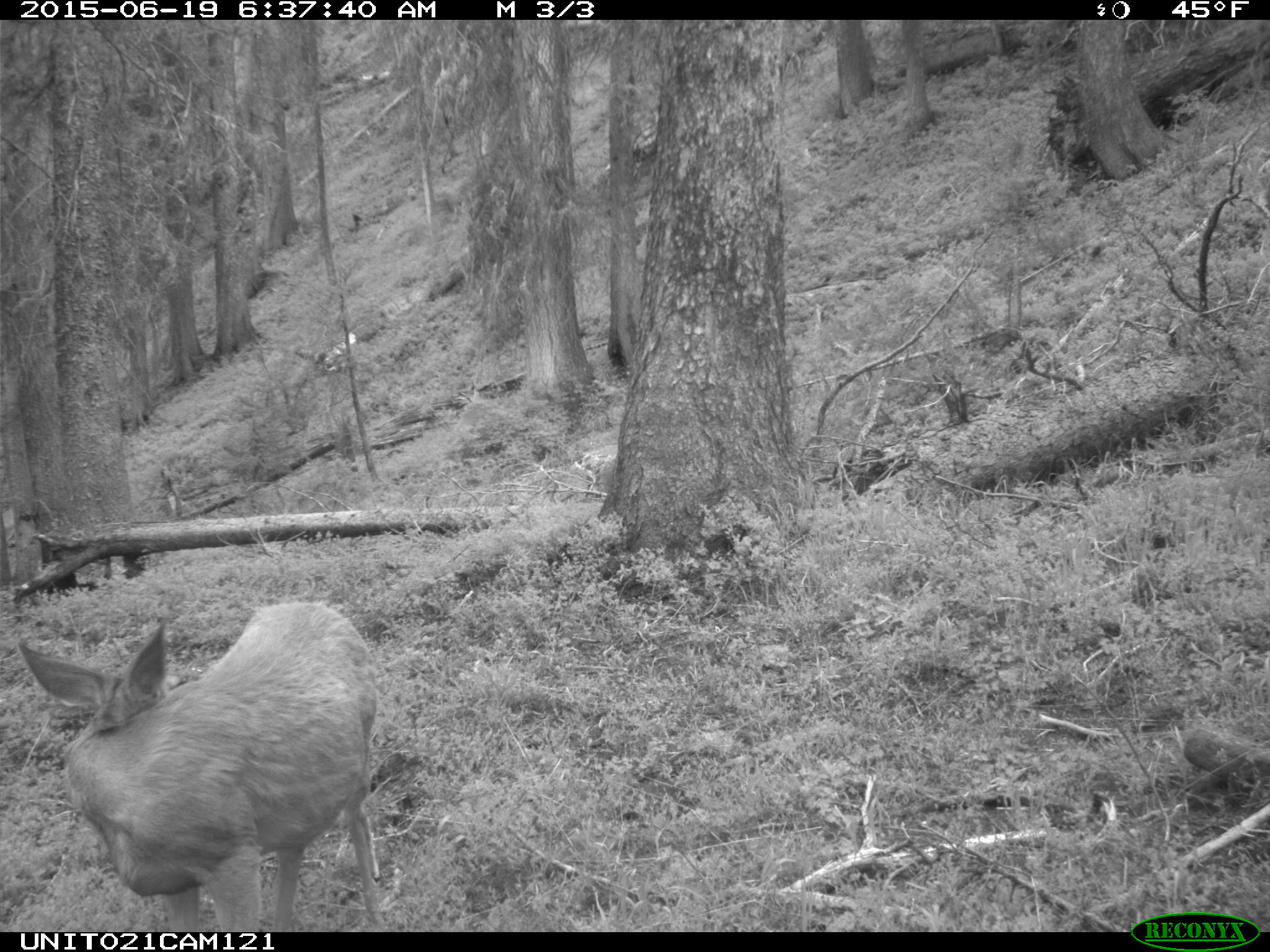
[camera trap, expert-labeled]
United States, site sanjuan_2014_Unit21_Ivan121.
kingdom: Animalia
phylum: Chordata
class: Mammalia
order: Artiodactyla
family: Cervidae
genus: Odocoileus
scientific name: Odocoileus hemionus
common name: mule deer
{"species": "Odocoileus hemionus (mule deer)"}